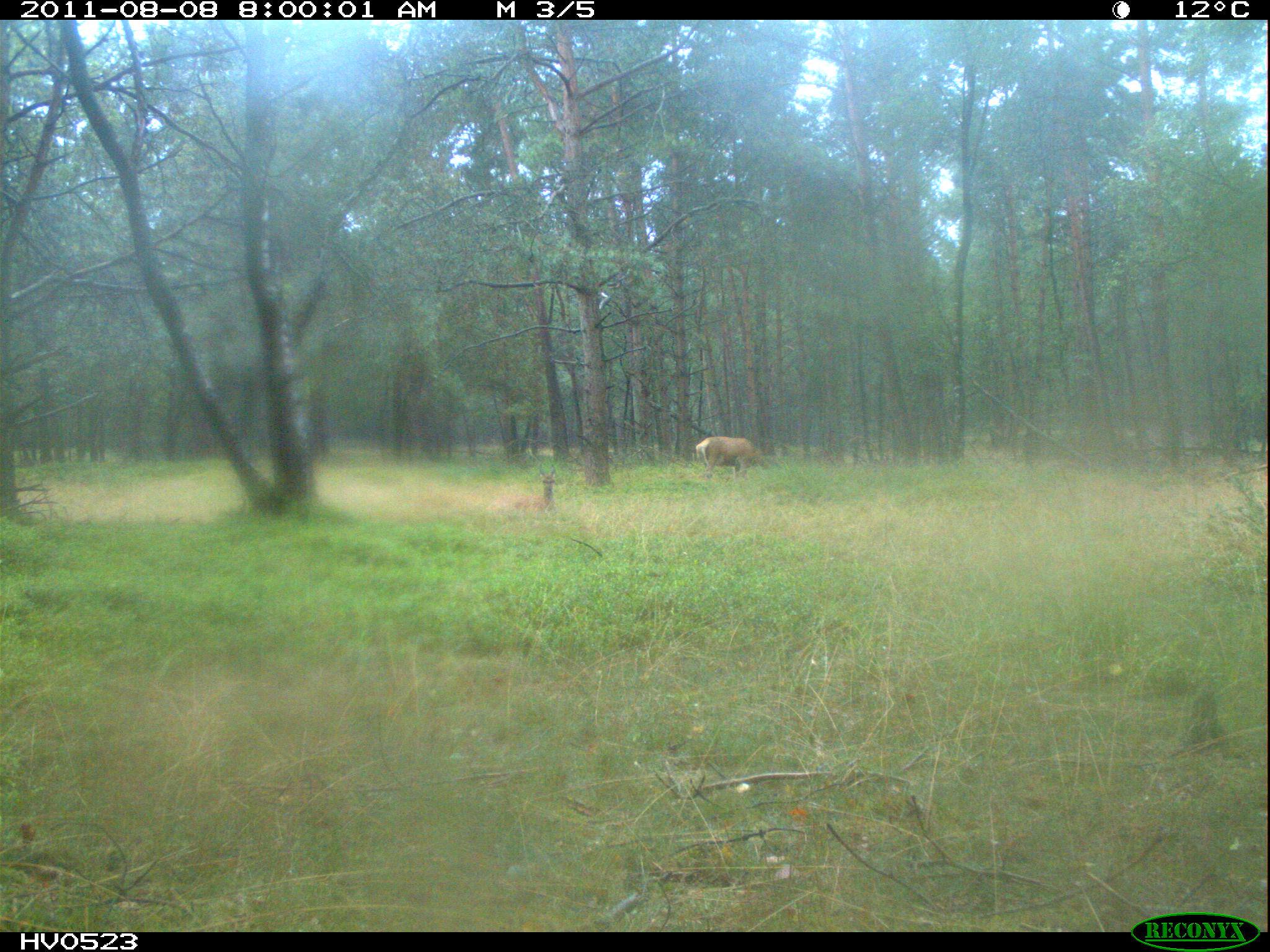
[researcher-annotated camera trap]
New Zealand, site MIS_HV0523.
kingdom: Animalia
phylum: Chordata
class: Mammalia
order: Artiodactyla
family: Cervidae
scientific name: Cervidae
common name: deer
Deer (Cervidae).